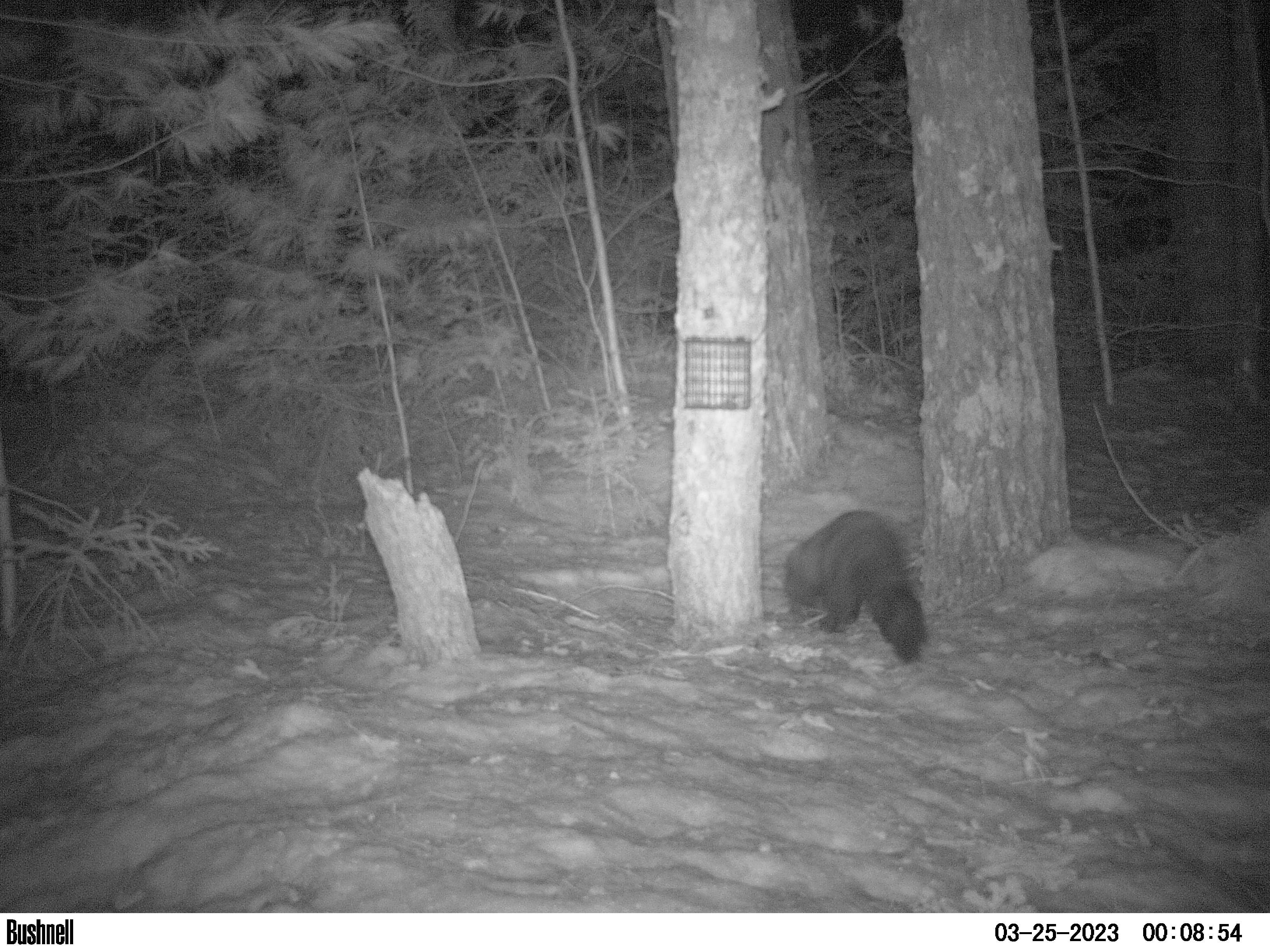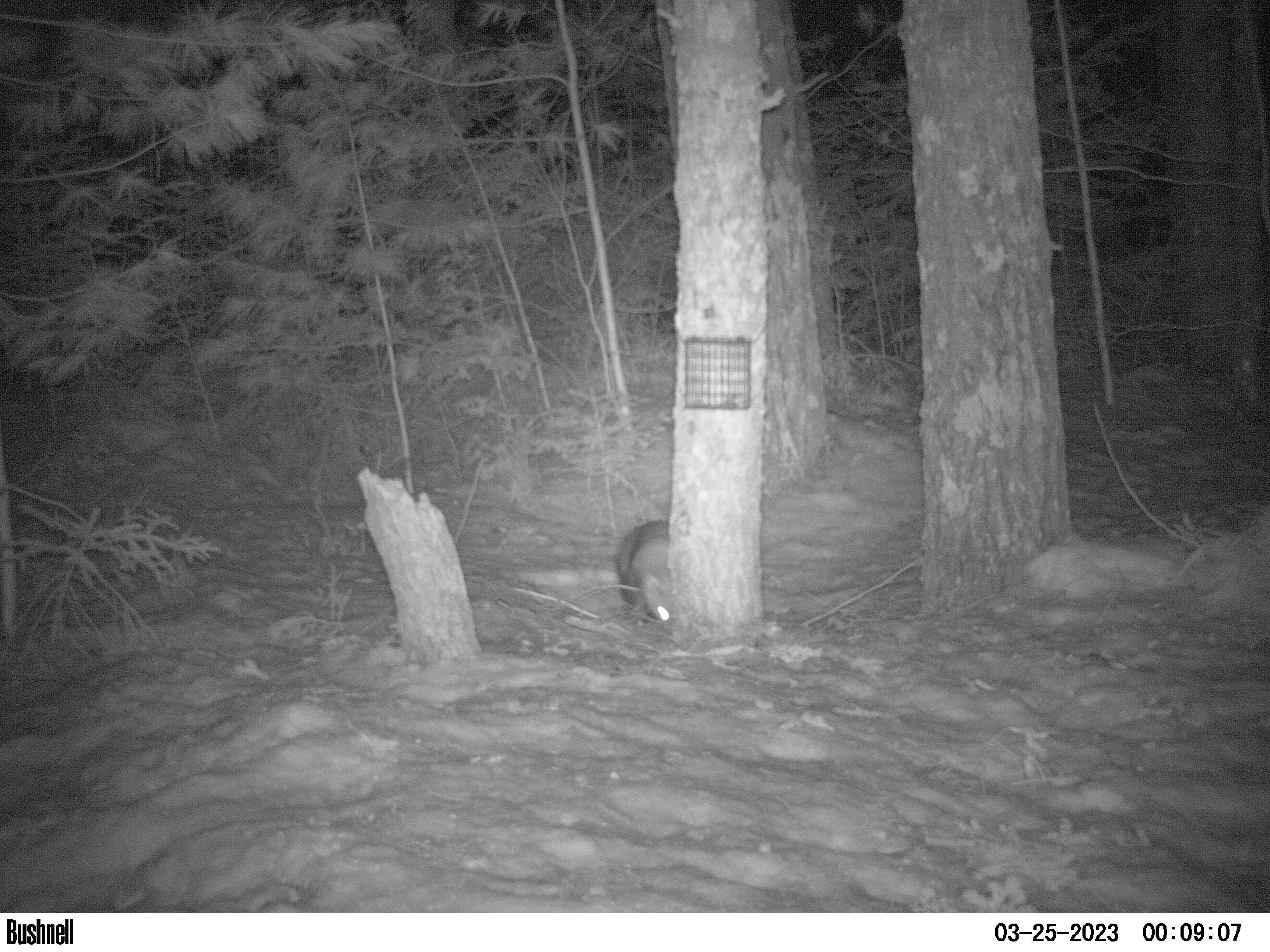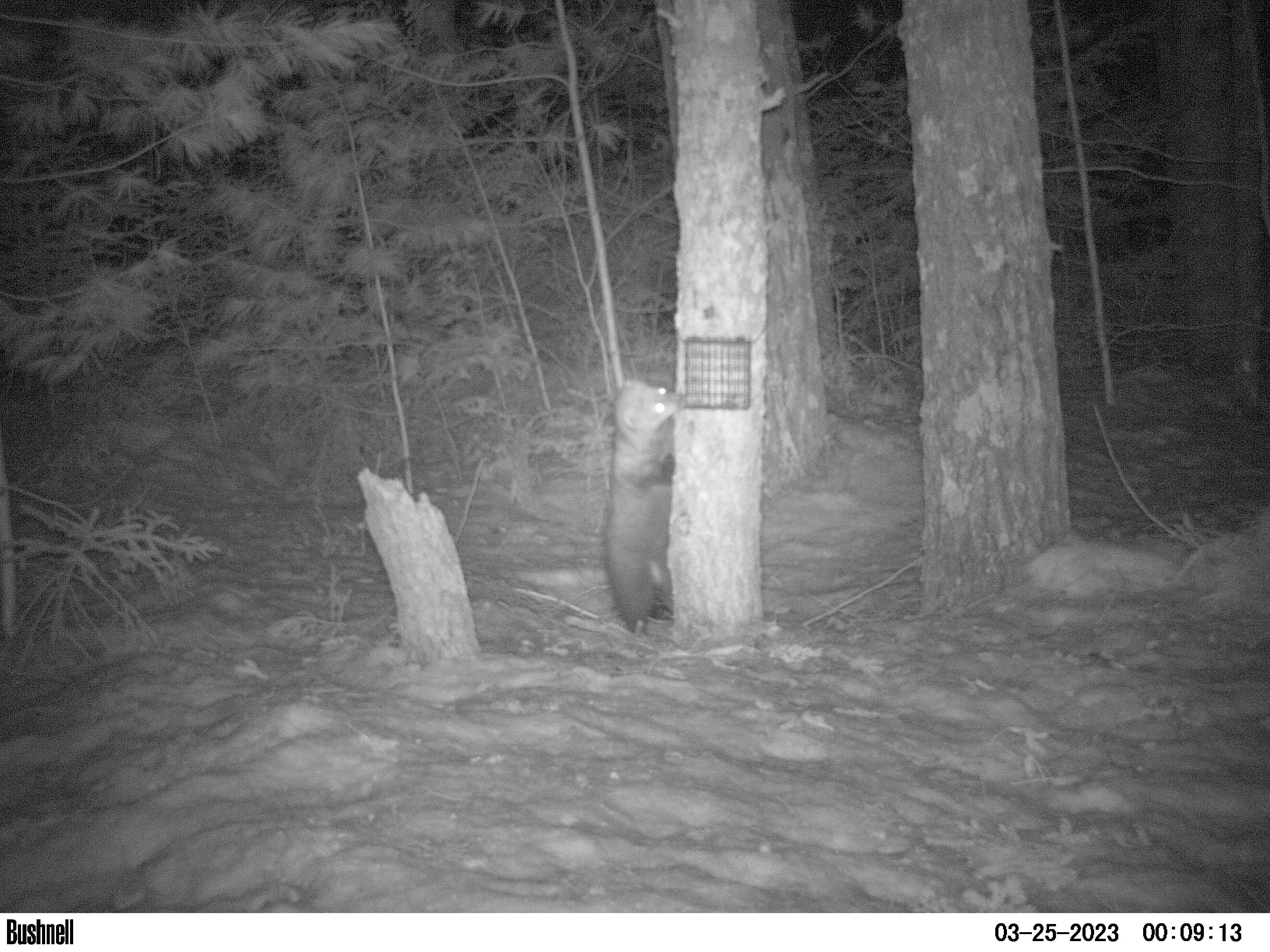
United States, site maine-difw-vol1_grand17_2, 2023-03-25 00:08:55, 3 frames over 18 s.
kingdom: Animalia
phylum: Chordata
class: Mammalia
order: Carnivora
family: Mustelidae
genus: Pekania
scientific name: Pekania pennanti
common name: fisher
Fisher (Pekania pennanti).